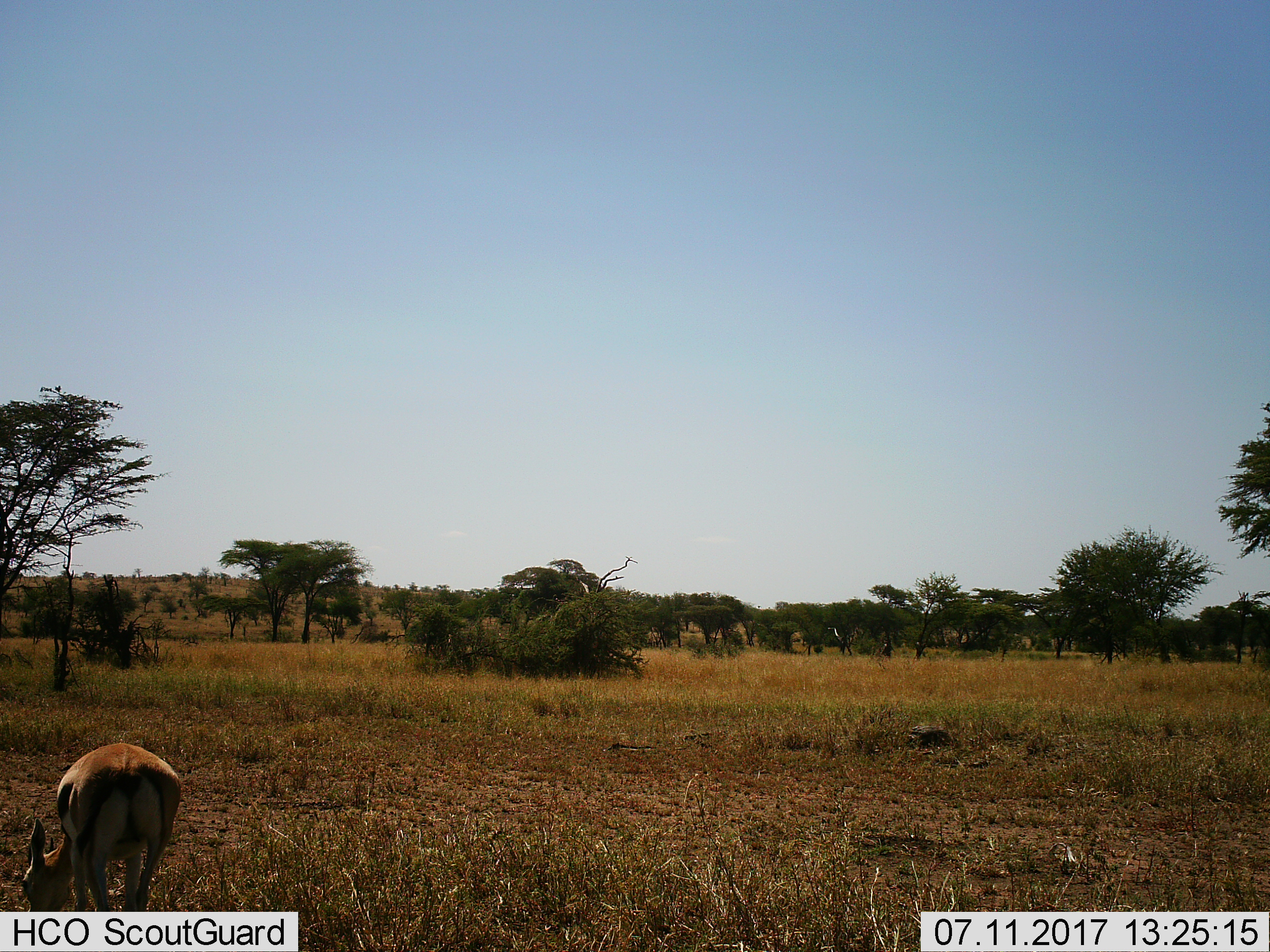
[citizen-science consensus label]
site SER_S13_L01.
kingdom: Animalia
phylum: Chordata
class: Mammalia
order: Artiodactyla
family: Bovidae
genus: Eudorcas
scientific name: Eudorcas thomsonii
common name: thomson's gazelle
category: gazellethomsons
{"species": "gazellethomsons (thomson's gazelle) (Eudorcas thomsonii)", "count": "1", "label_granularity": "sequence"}